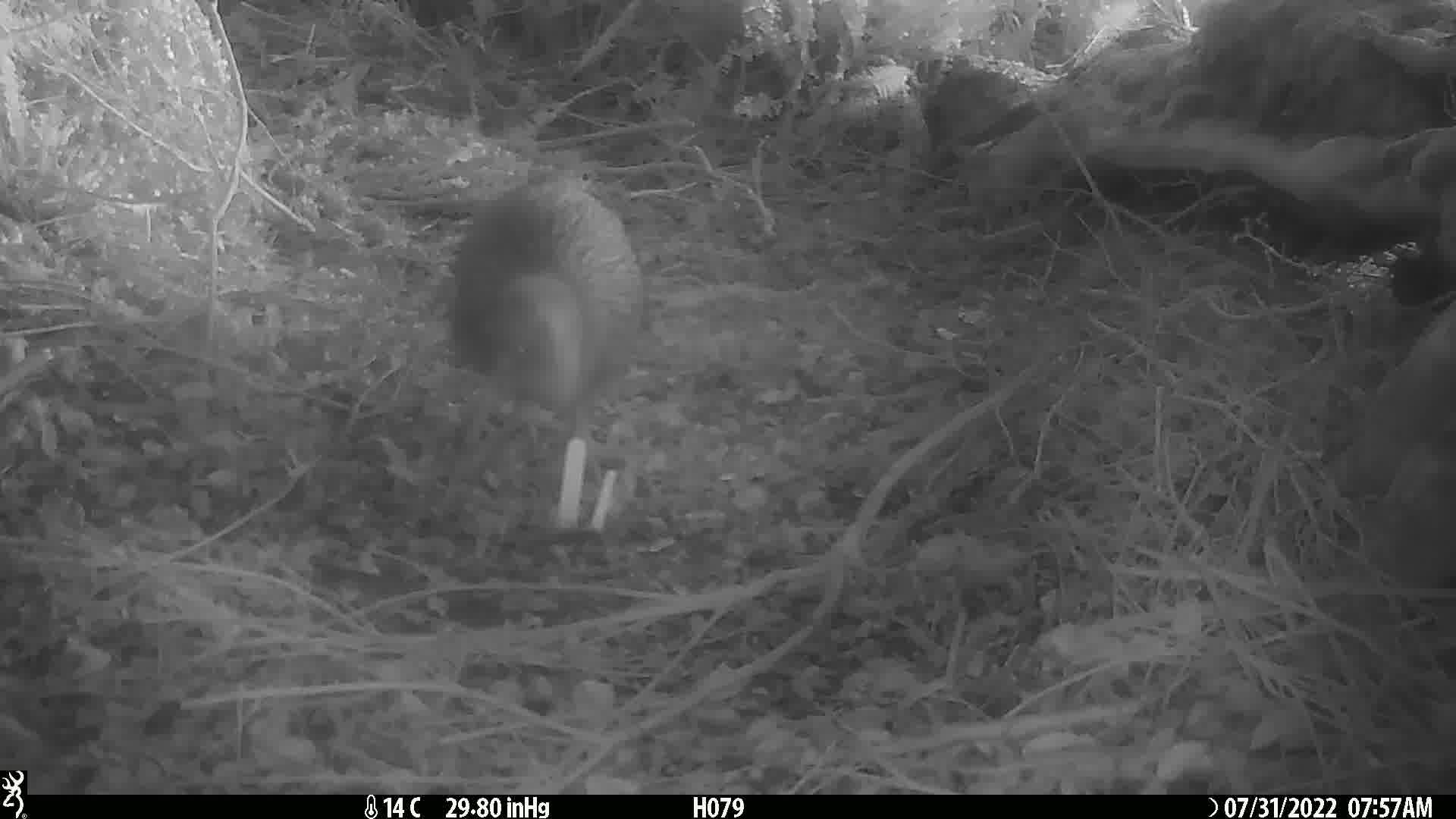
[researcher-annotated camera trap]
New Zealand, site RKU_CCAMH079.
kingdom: Animalia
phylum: Chordata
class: Aves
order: Apterygiformes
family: Apterygidae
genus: Apteryx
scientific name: Apteryx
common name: kiwi